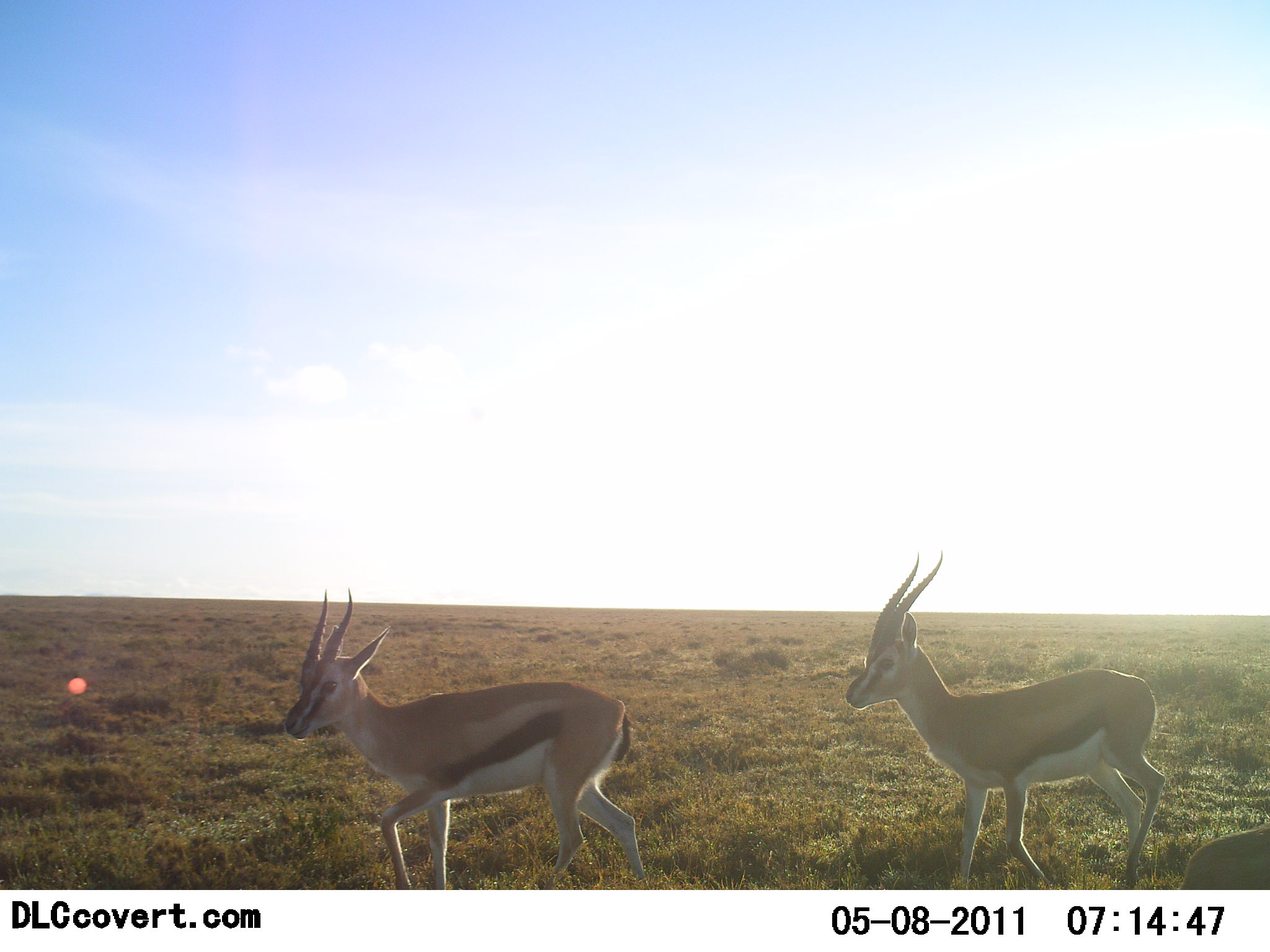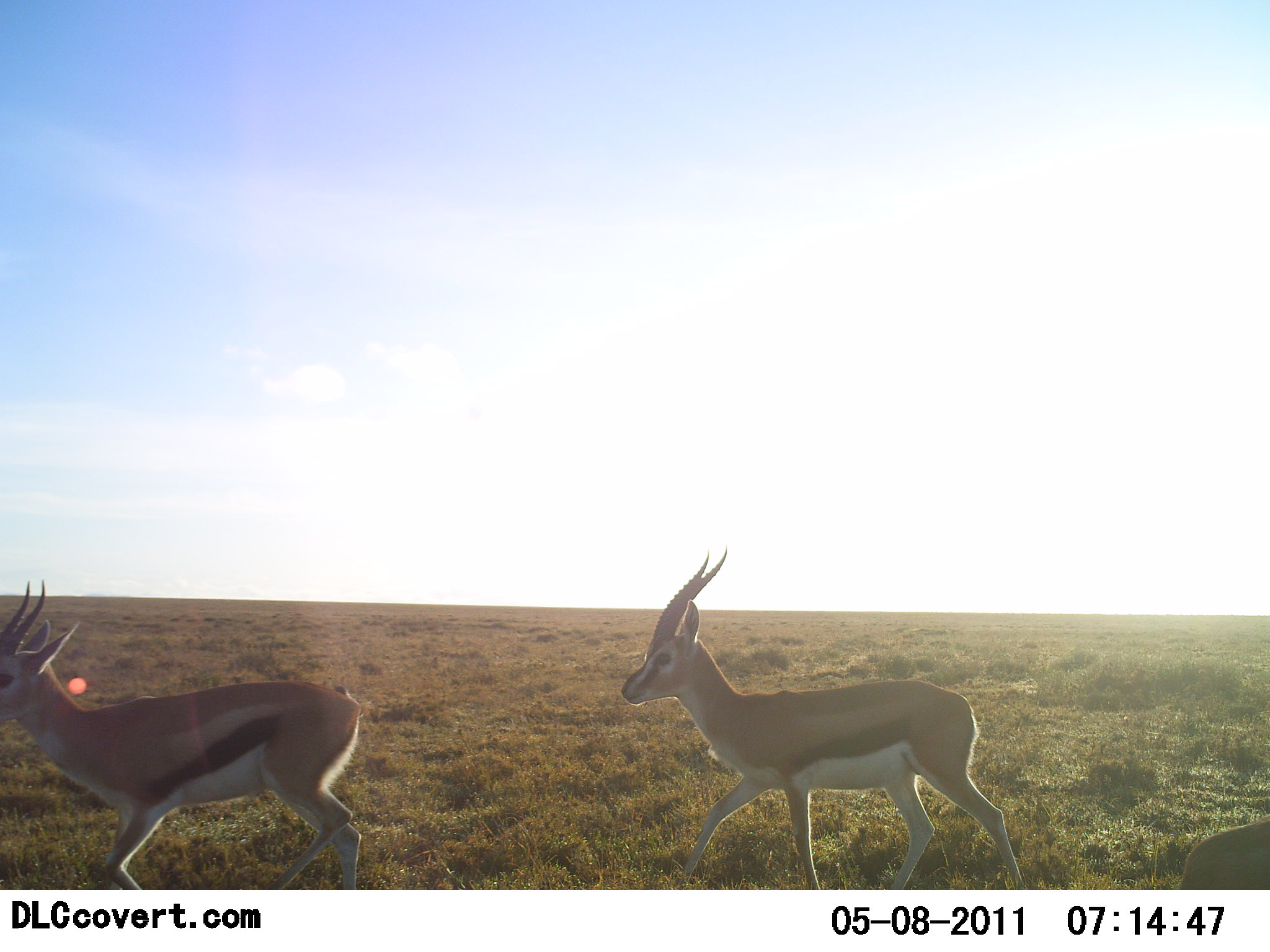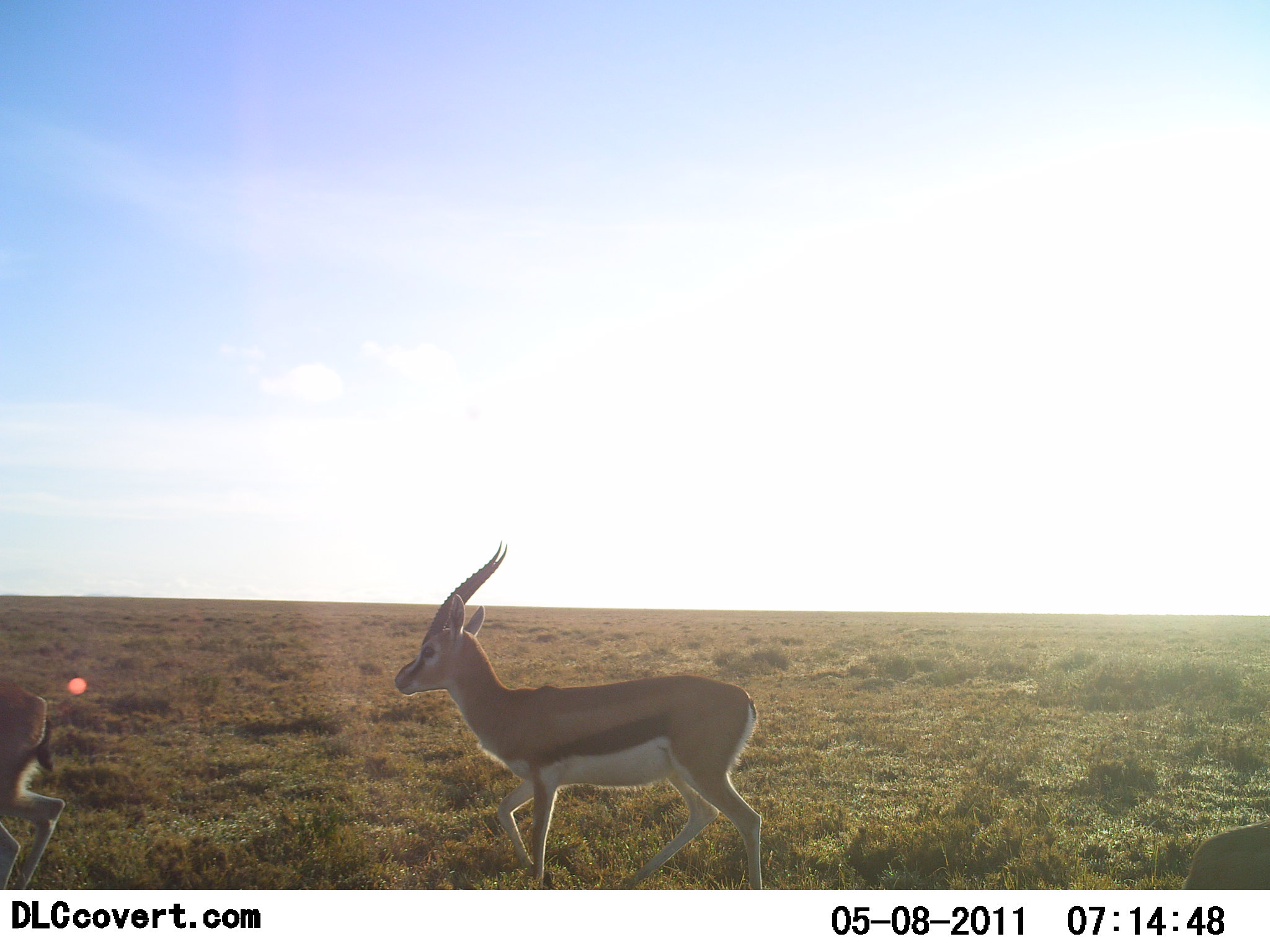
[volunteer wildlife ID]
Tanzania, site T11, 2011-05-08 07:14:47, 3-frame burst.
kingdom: Animalia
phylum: Chordata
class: Mammalia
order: Artiodactyla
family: Bovidae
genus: Eudorcas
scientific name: Eudorcas thomsonii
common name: thomson's gazelle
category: gazellethomsons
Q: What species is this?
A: Gazellethomsons (thomson's gazelle) (Eudorcas thomsonii).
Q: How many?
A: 2.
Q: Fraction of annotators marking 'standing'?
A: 14%.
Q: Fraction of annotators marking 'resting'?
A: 0%.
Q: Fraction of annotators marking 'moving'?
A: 93%.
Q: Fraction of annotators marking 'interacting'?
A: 0%.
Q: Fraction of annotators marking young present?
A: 0%.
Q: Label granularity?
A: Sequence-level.